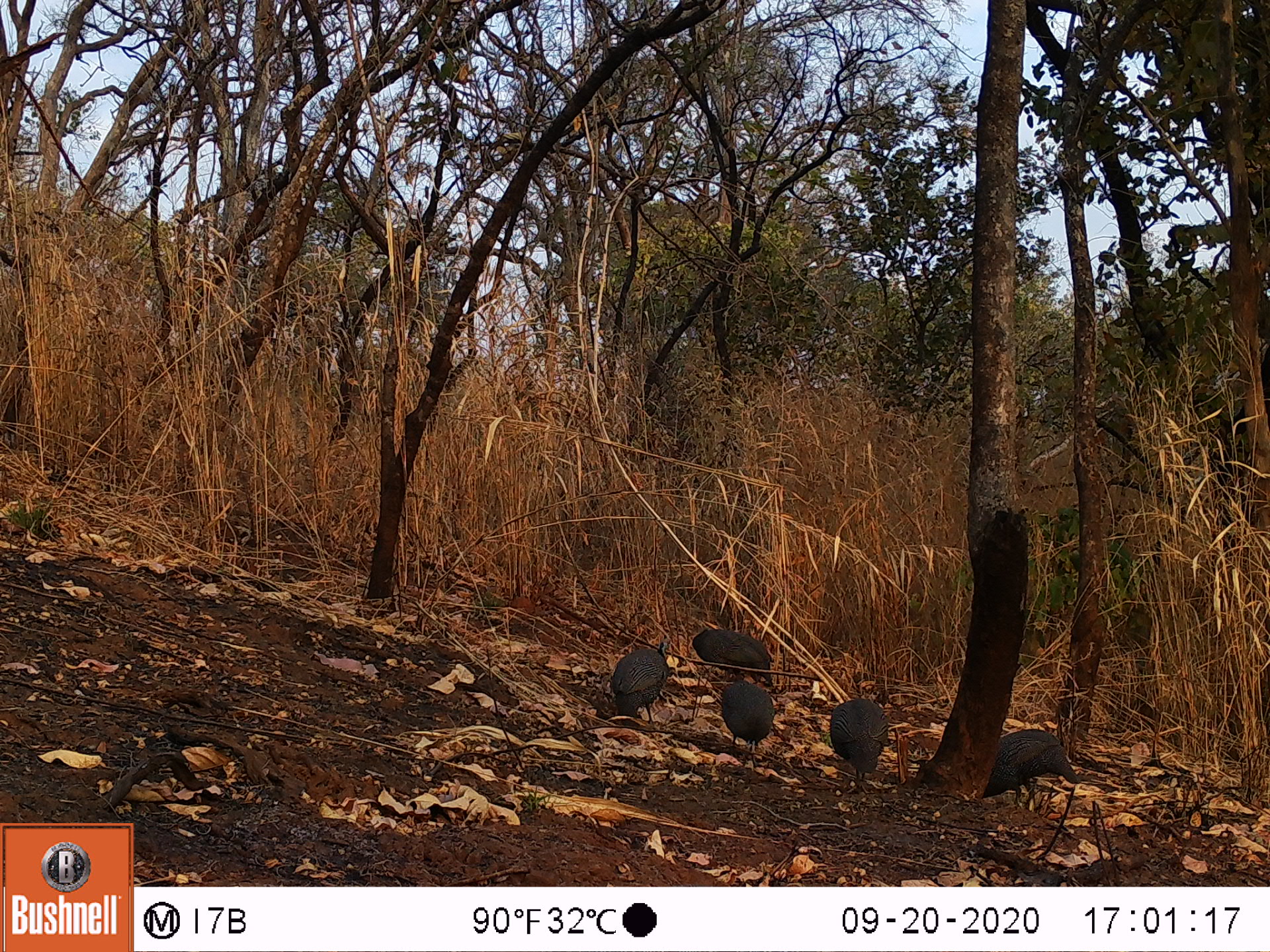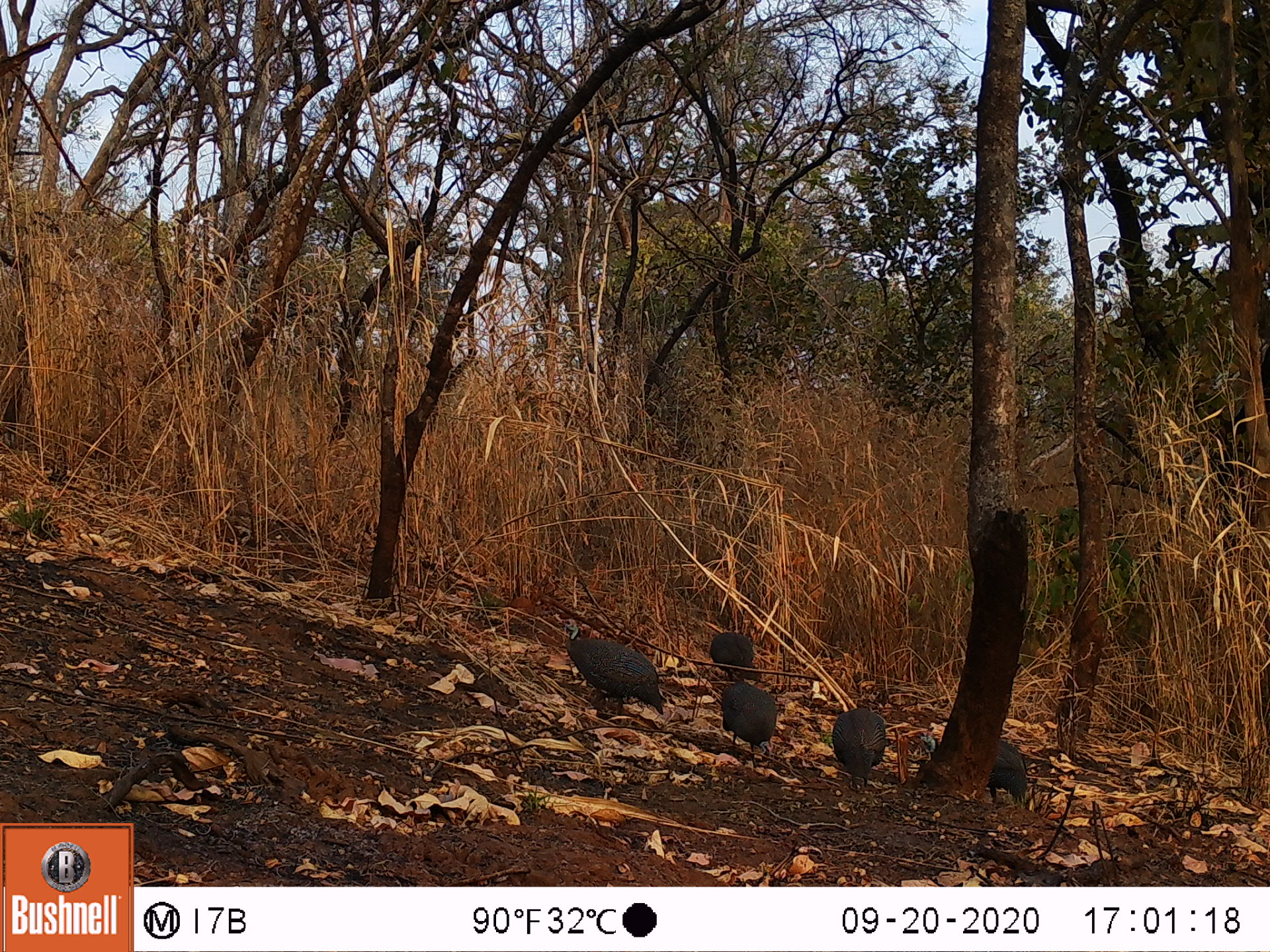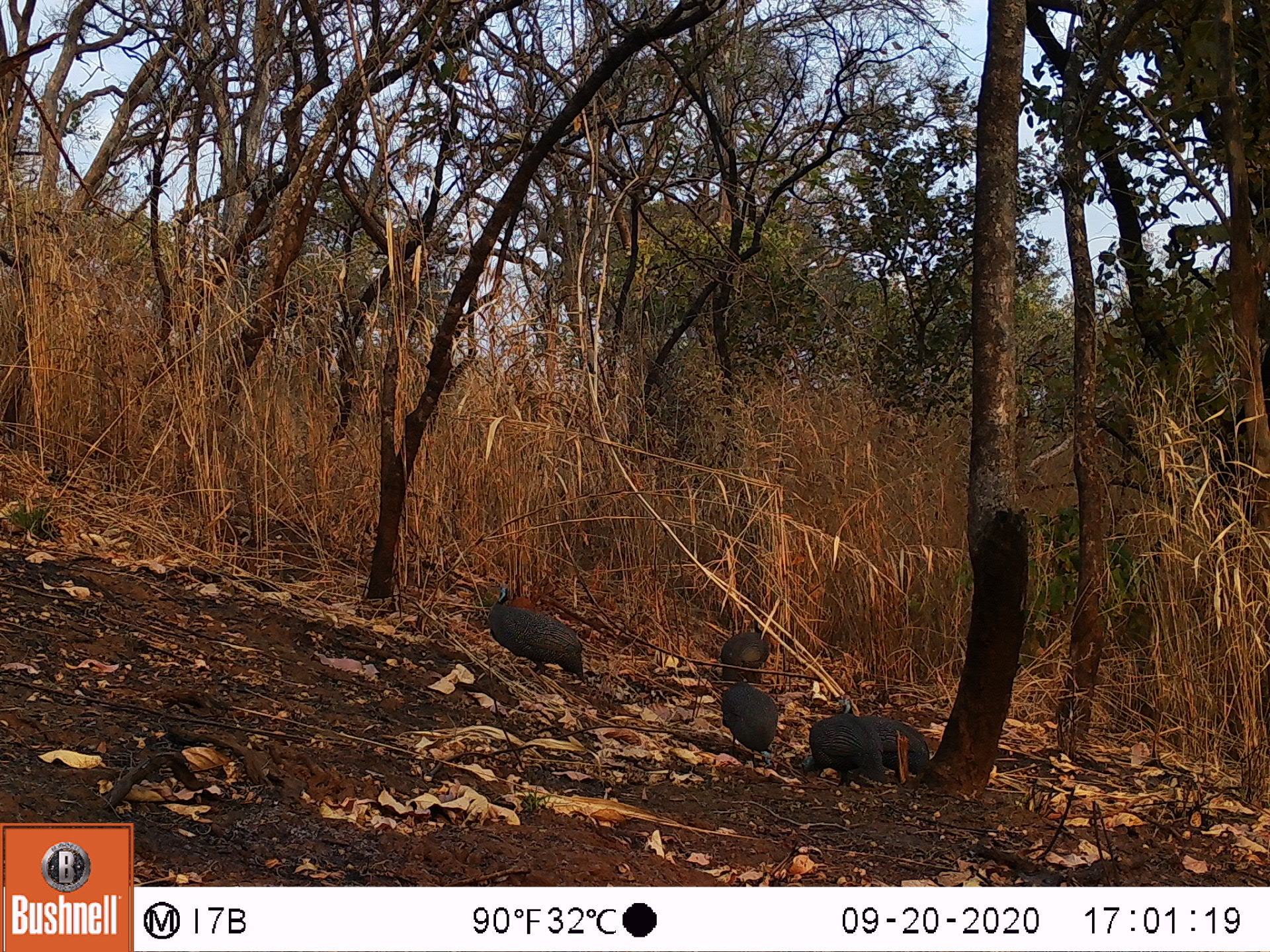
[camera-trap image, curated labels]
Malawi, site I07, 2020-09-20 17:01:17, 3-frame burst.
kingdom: Animalia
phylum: Chordata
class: Aves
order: Galliformes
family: Numididae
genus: Numida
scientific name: Numida meleagris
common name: helmeted guineafowl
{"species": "helmeted guineafowl (Numida meleagris)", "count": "5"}